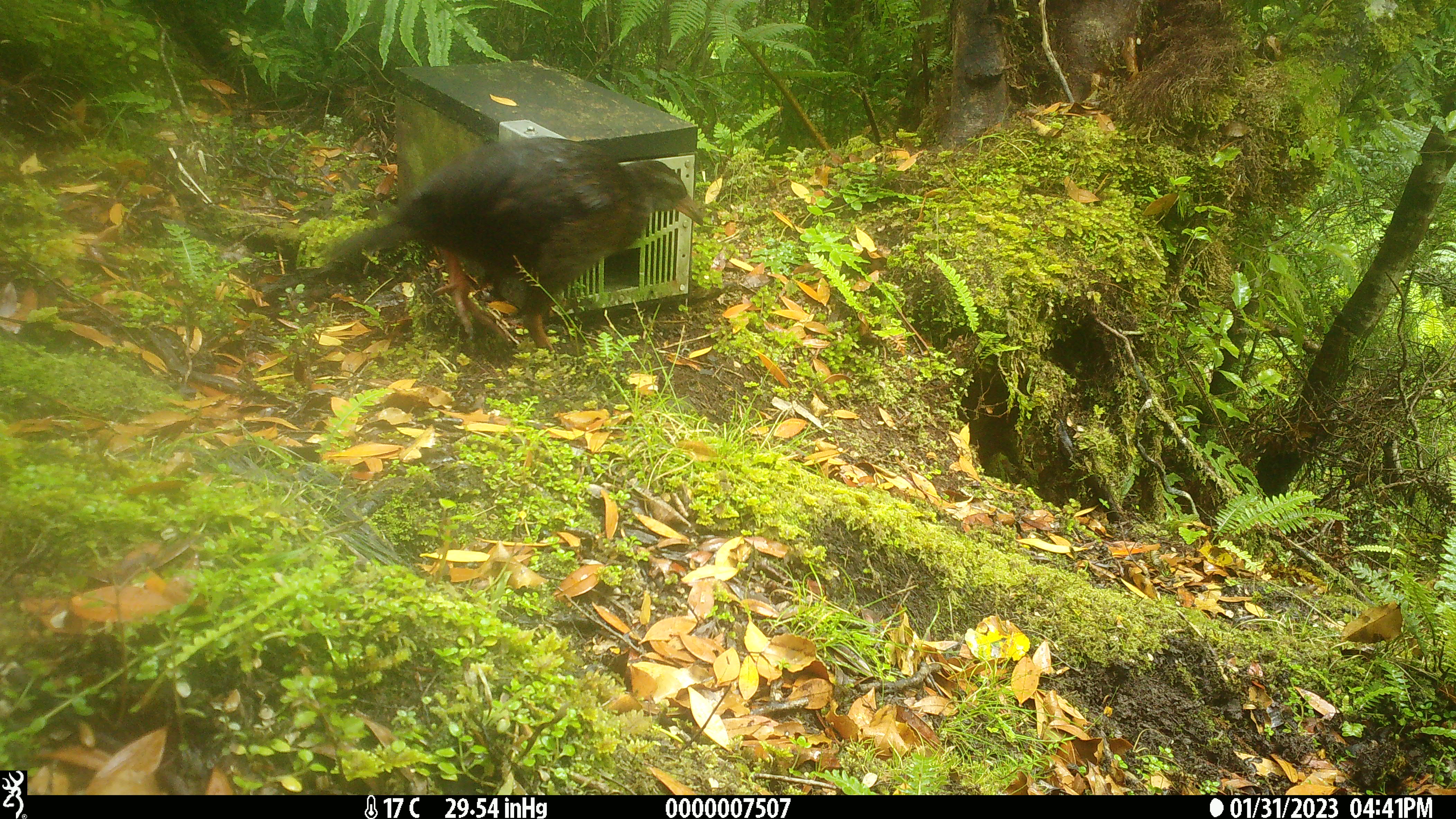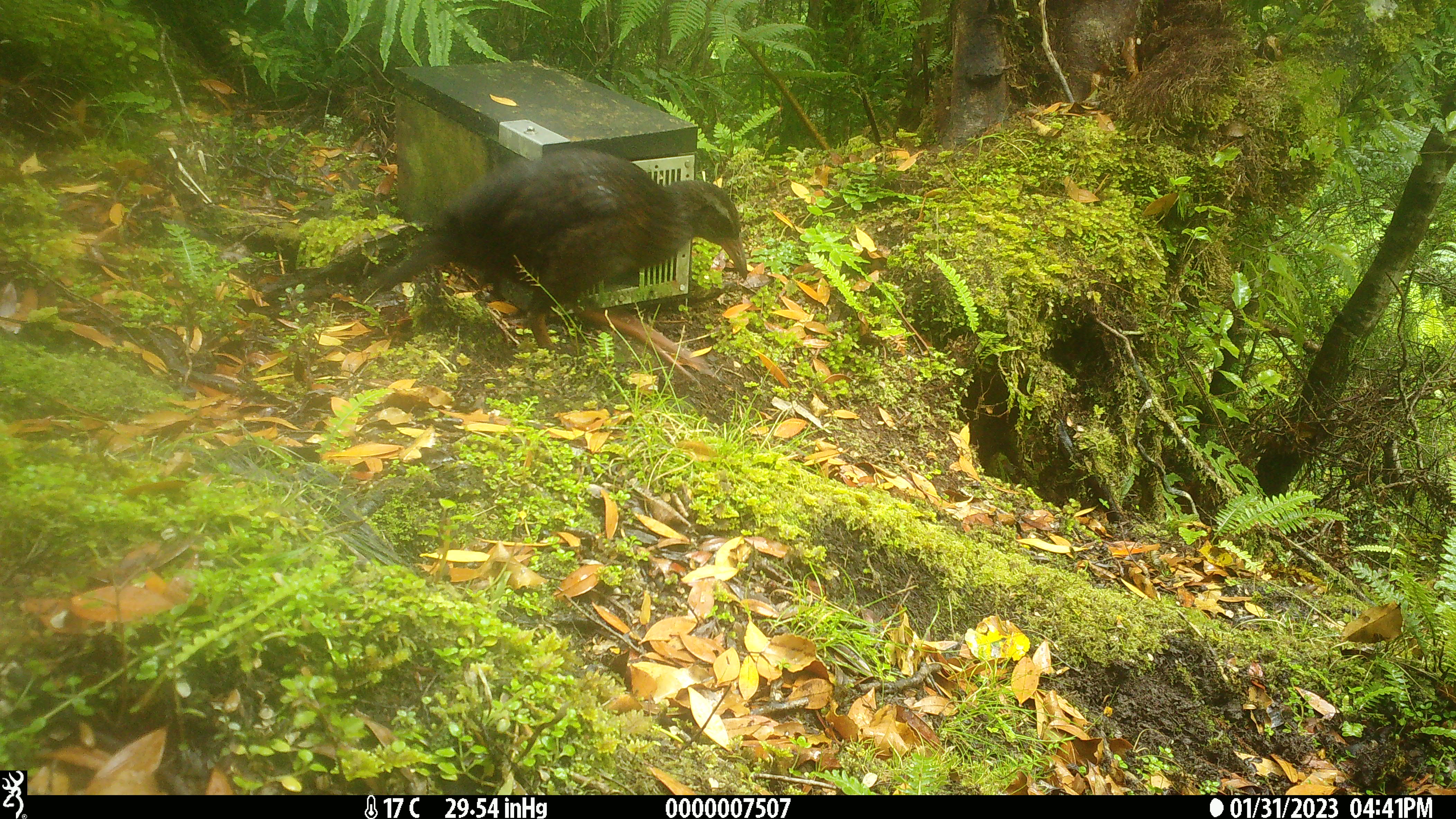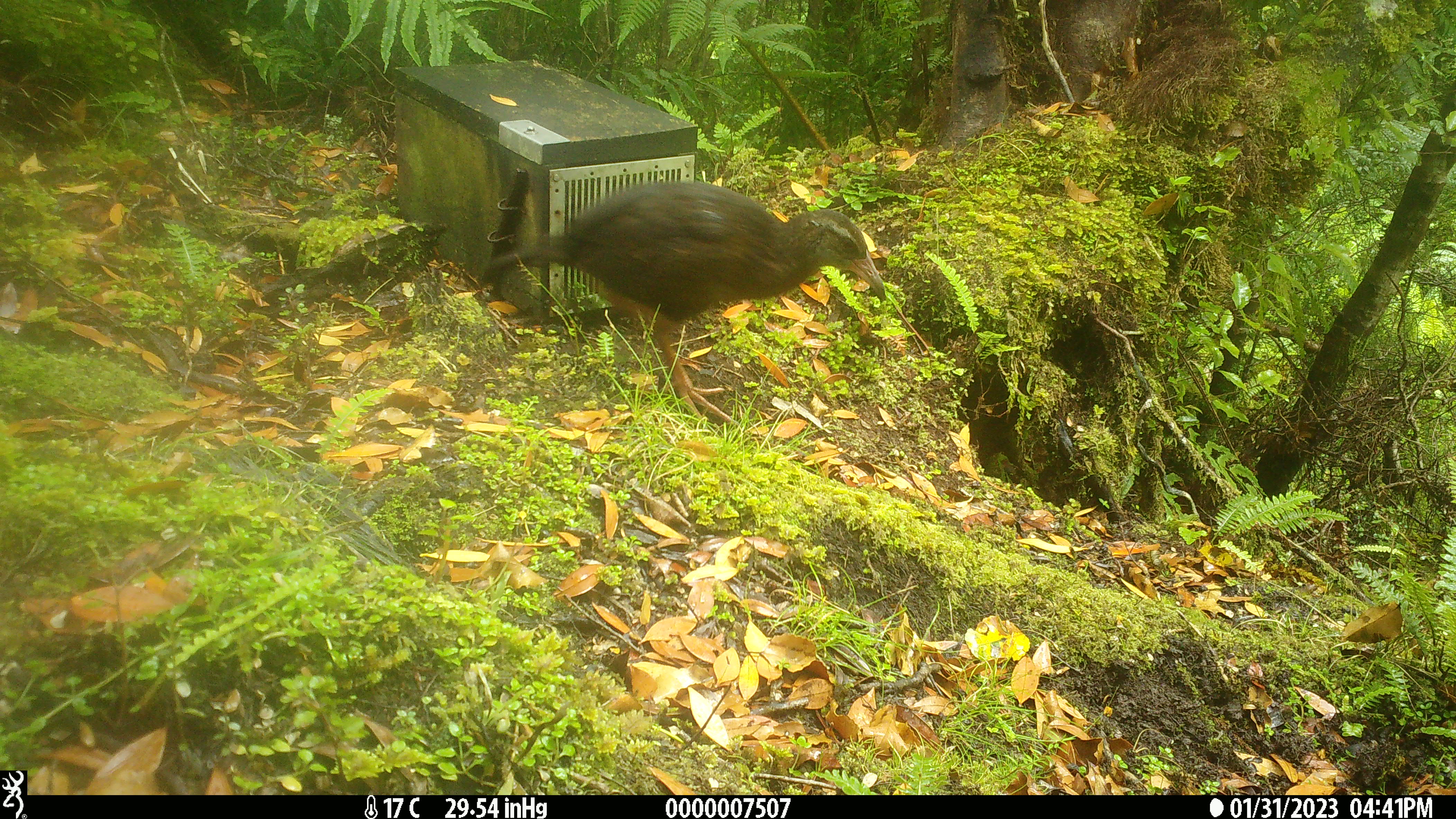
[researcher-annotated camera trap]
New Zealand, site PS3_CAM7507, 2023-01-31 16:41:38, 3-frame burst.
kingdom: Animalia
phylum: Chordata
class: Aves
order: Gruiformes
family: Rallidae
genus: Gallirallus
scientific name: Gallirallus australis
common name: weka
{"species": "weka (Gallirallus australis)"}